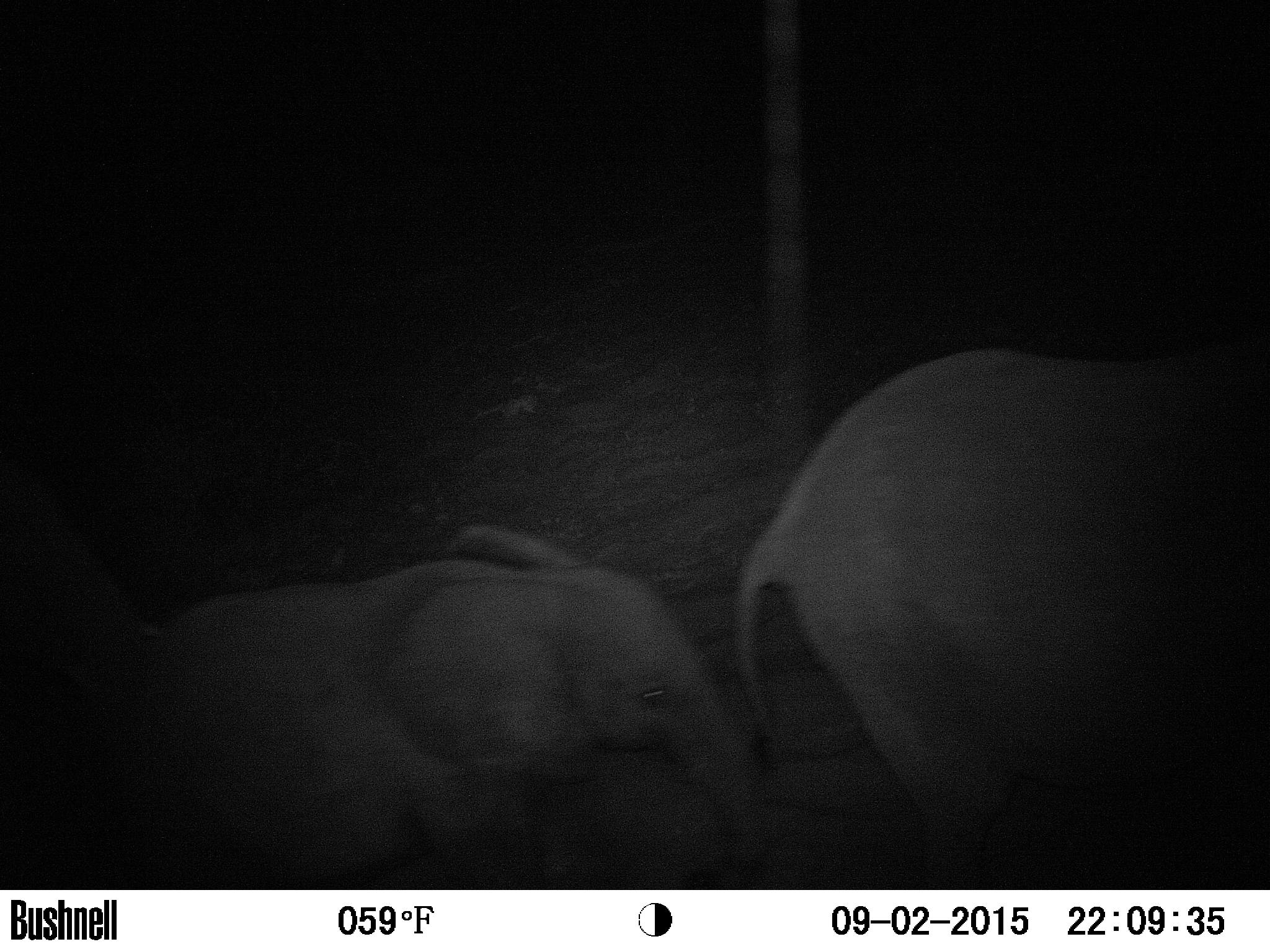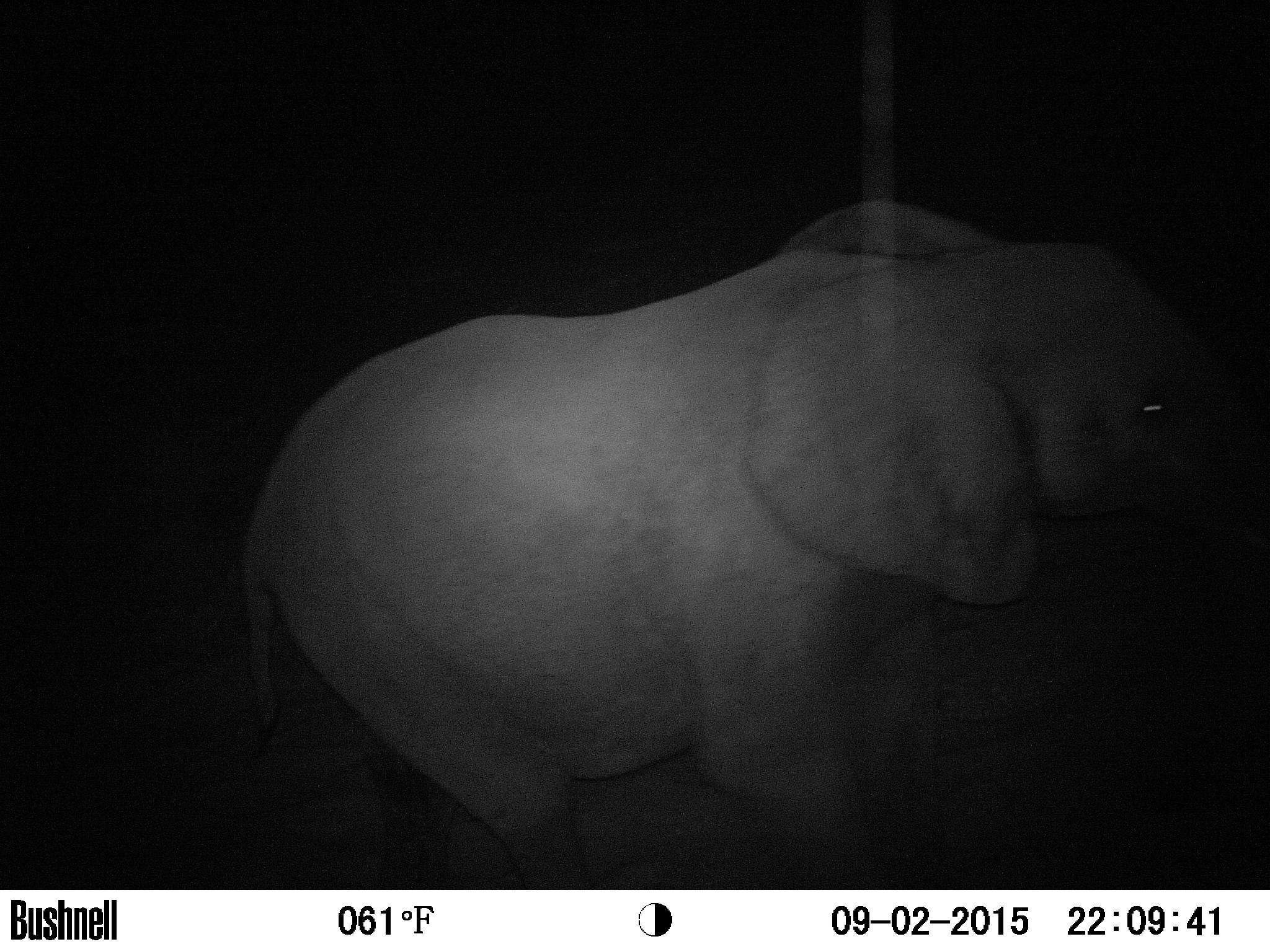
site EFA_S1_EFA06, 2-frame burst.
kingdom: Animalia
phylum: Chordata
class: Mammalia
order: Proboscidea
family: Elephantidae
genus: Loxodonta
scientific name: Loxodonta africana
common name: african bush elephant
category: elephant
Elephant (african bush elephant) (Loxodonta africana), count 2. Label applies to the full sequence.